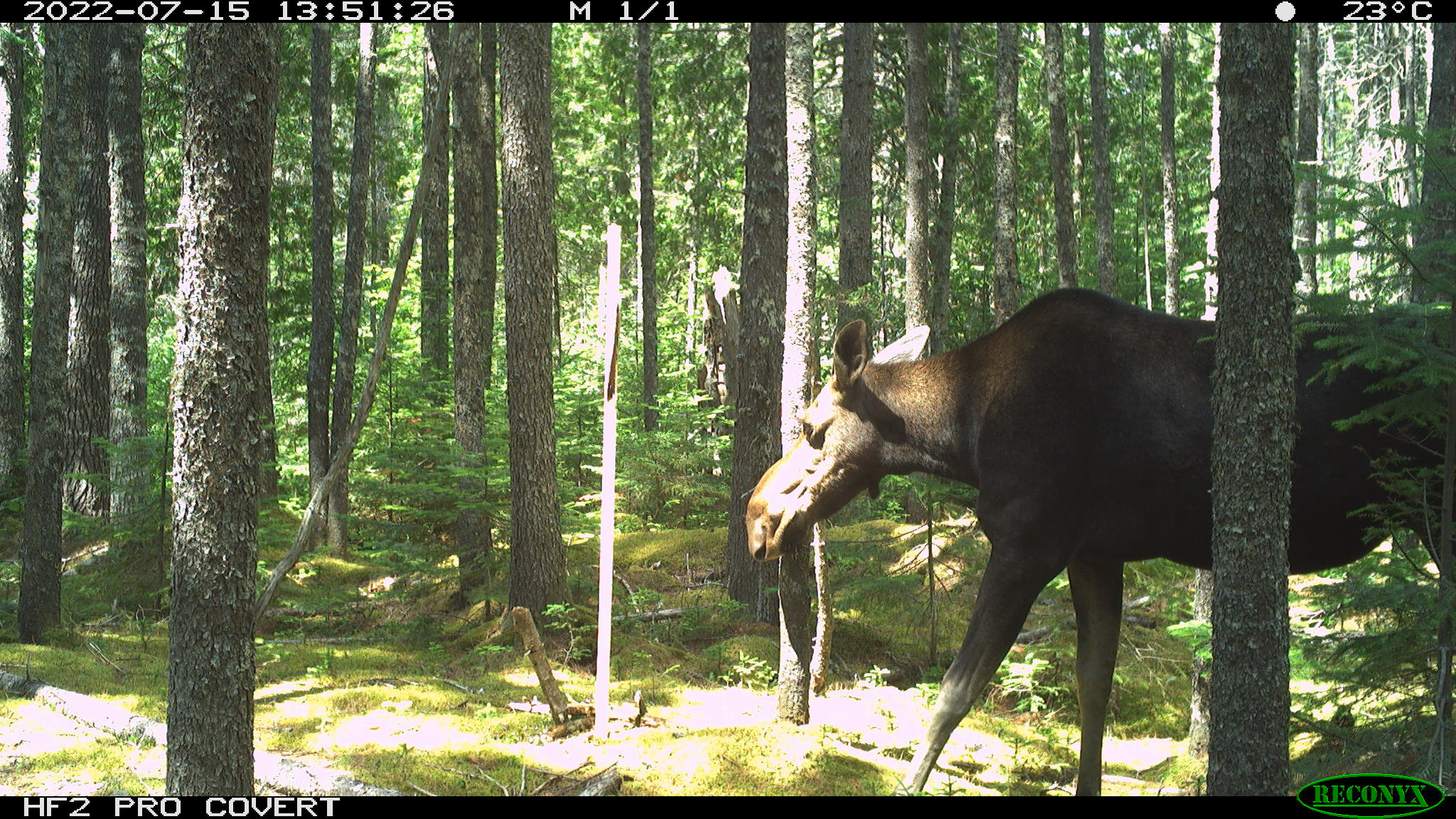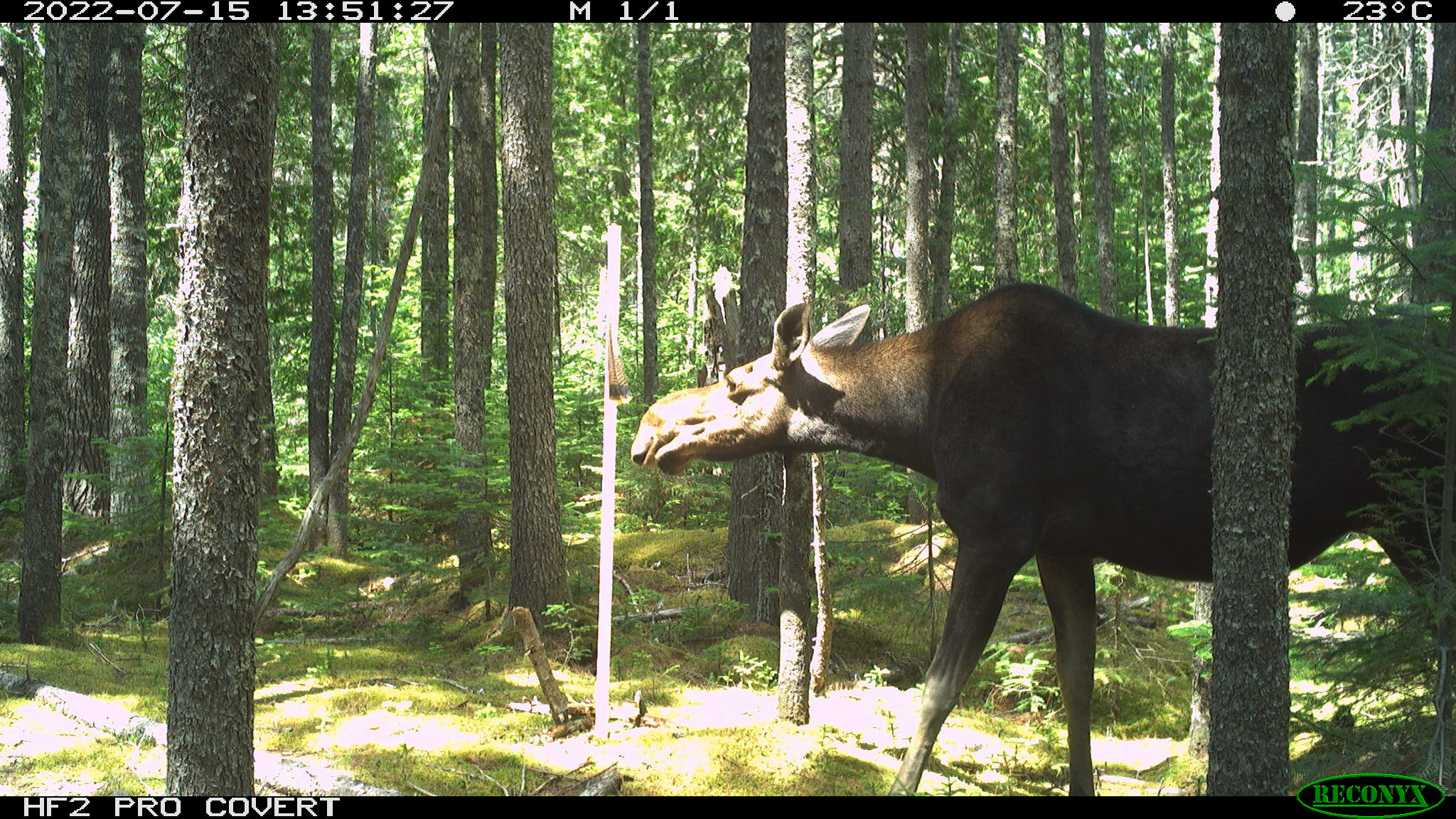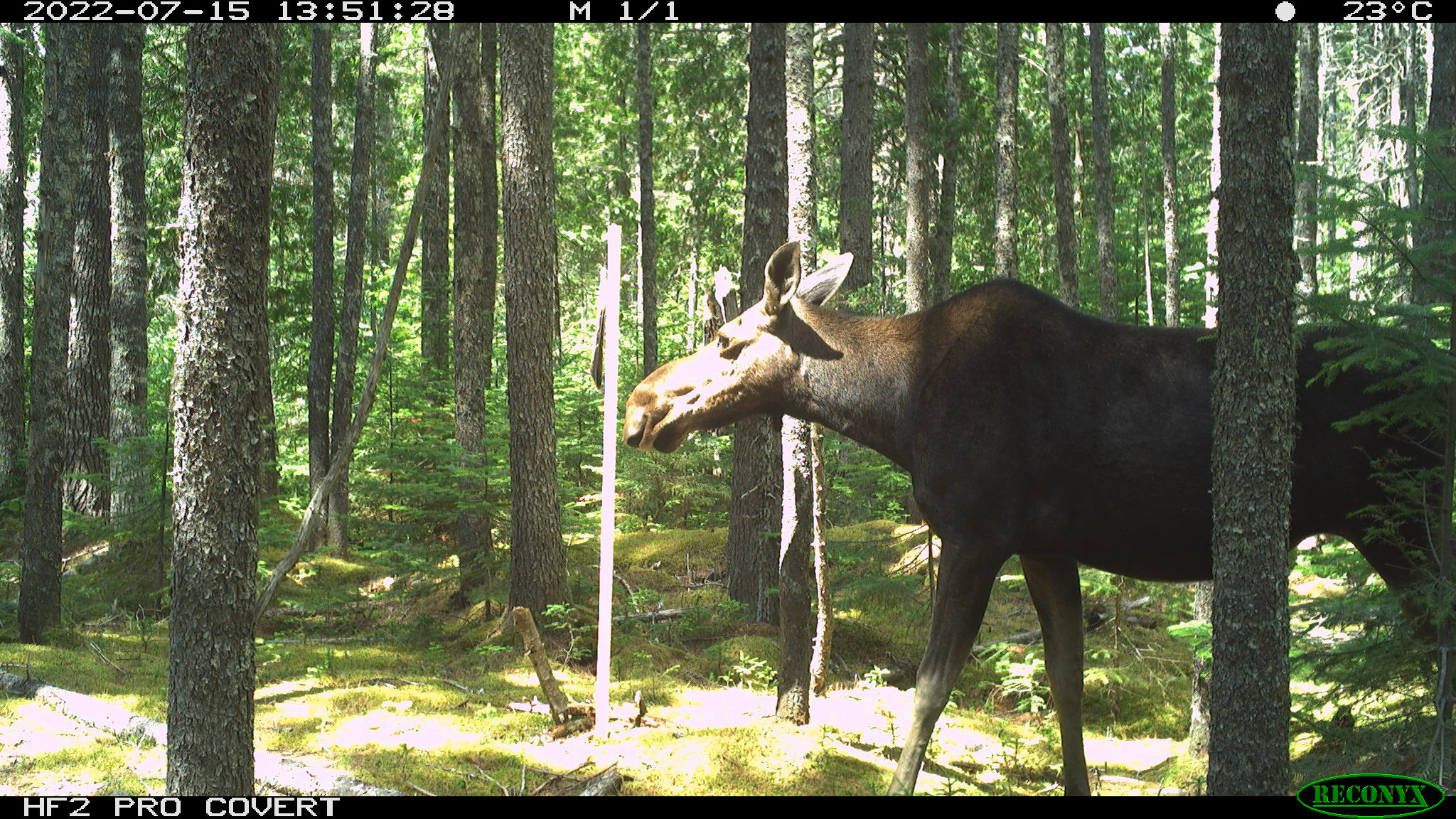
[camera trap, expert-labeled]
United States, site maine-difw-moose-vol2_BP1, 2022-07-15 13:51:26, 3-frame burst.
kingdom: Animalia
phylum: Chordata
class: Mammalia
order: Artiodactyla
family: Cervidae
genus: Alces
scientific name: Alces alces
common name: moose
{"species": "moose (Alces alces)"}